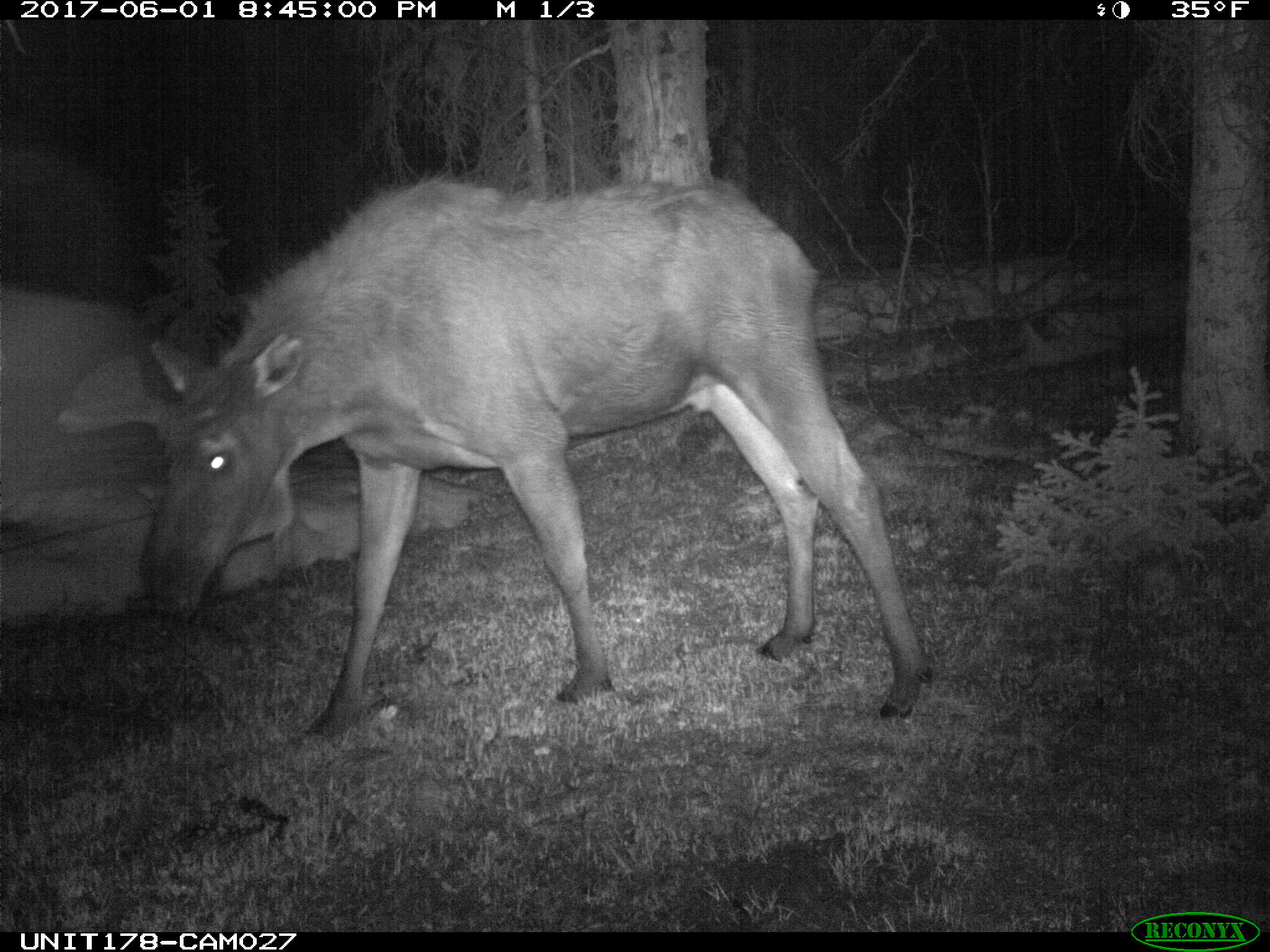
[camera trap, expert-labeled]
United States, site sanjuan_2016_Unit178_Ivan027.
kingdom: Animalia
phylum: Chordata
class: Mammalia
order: Artiodactyla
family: Cervidae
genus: Alces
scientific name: Alces alces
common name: moose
Alces alces (moose).